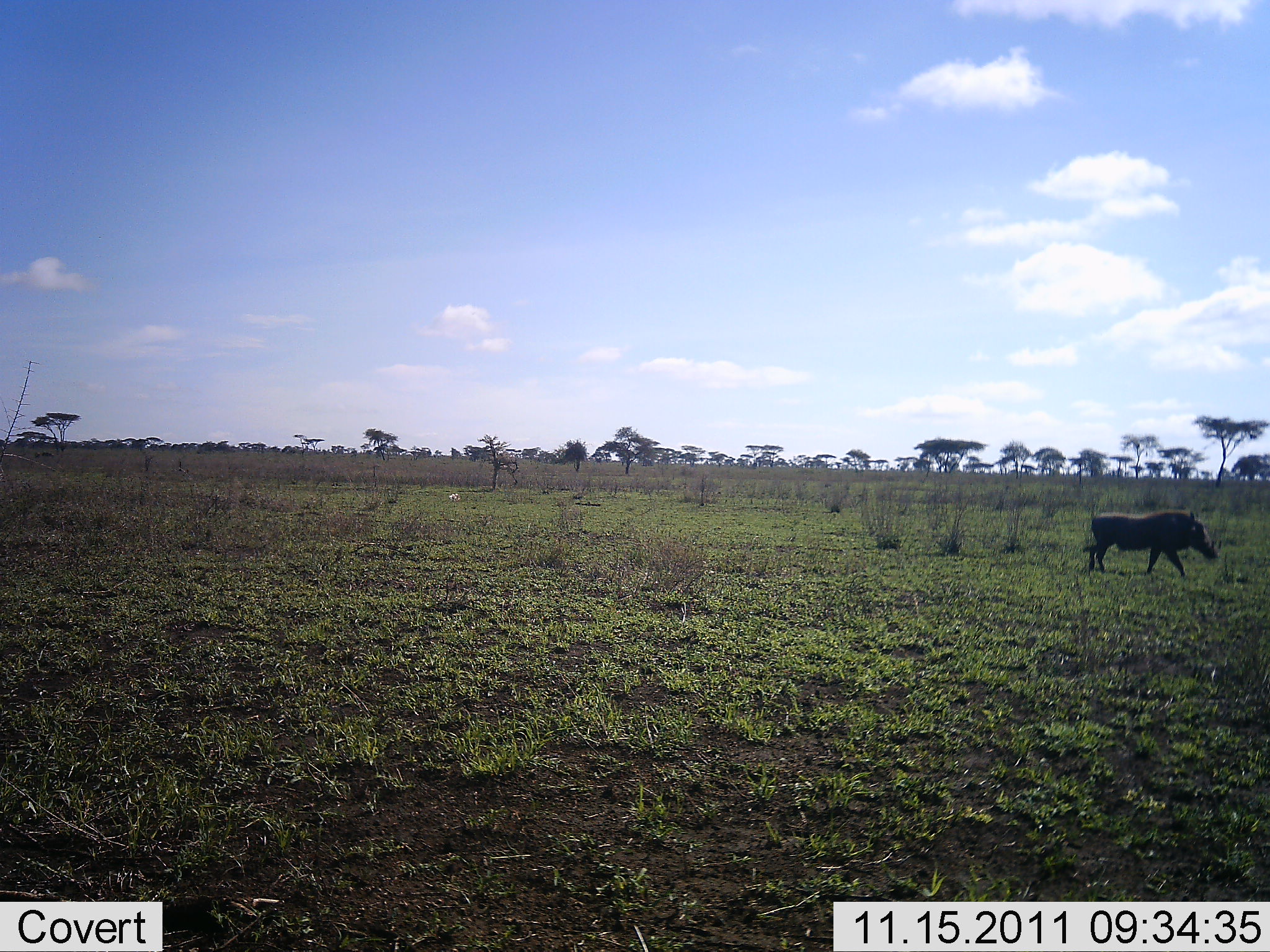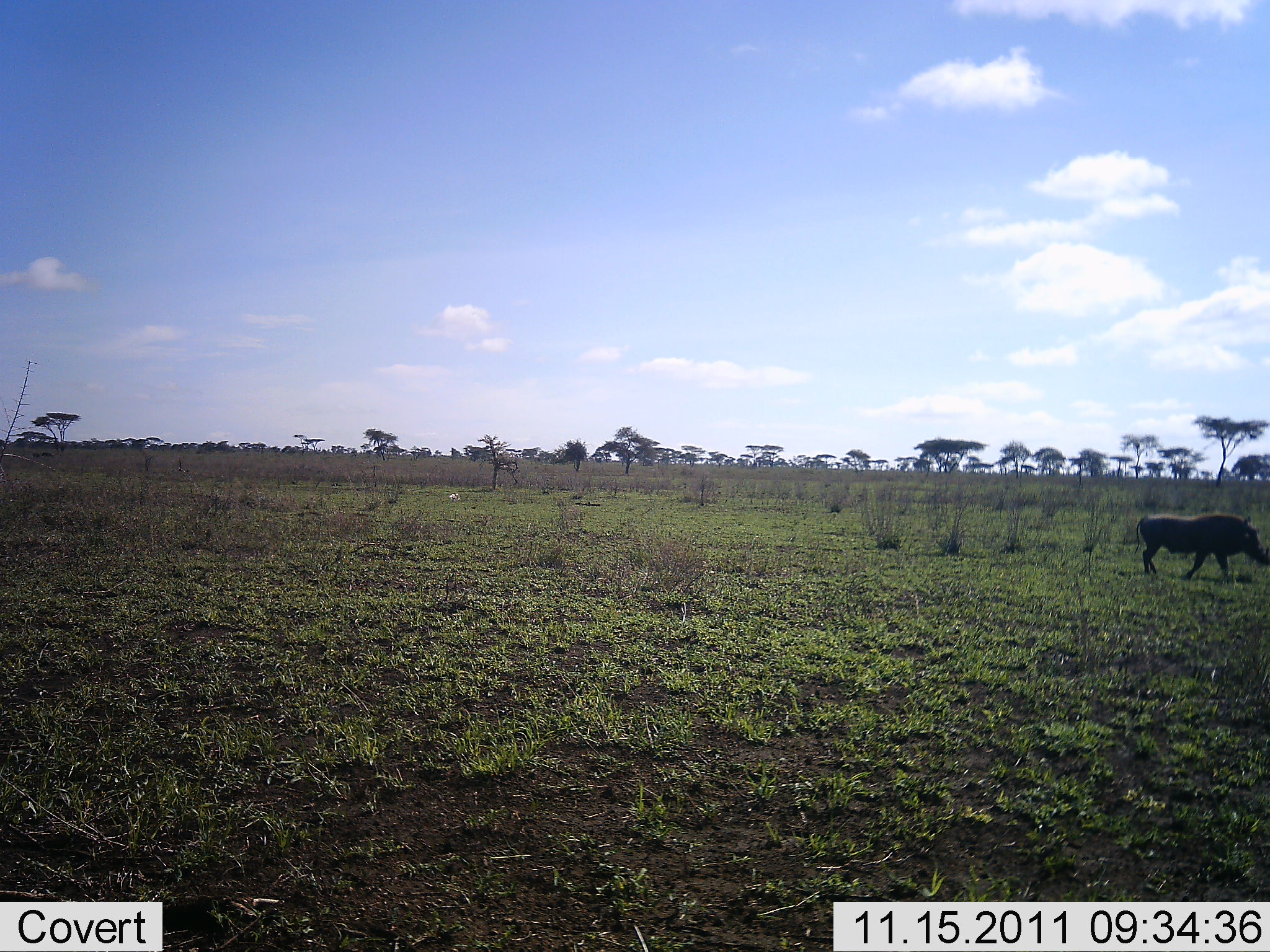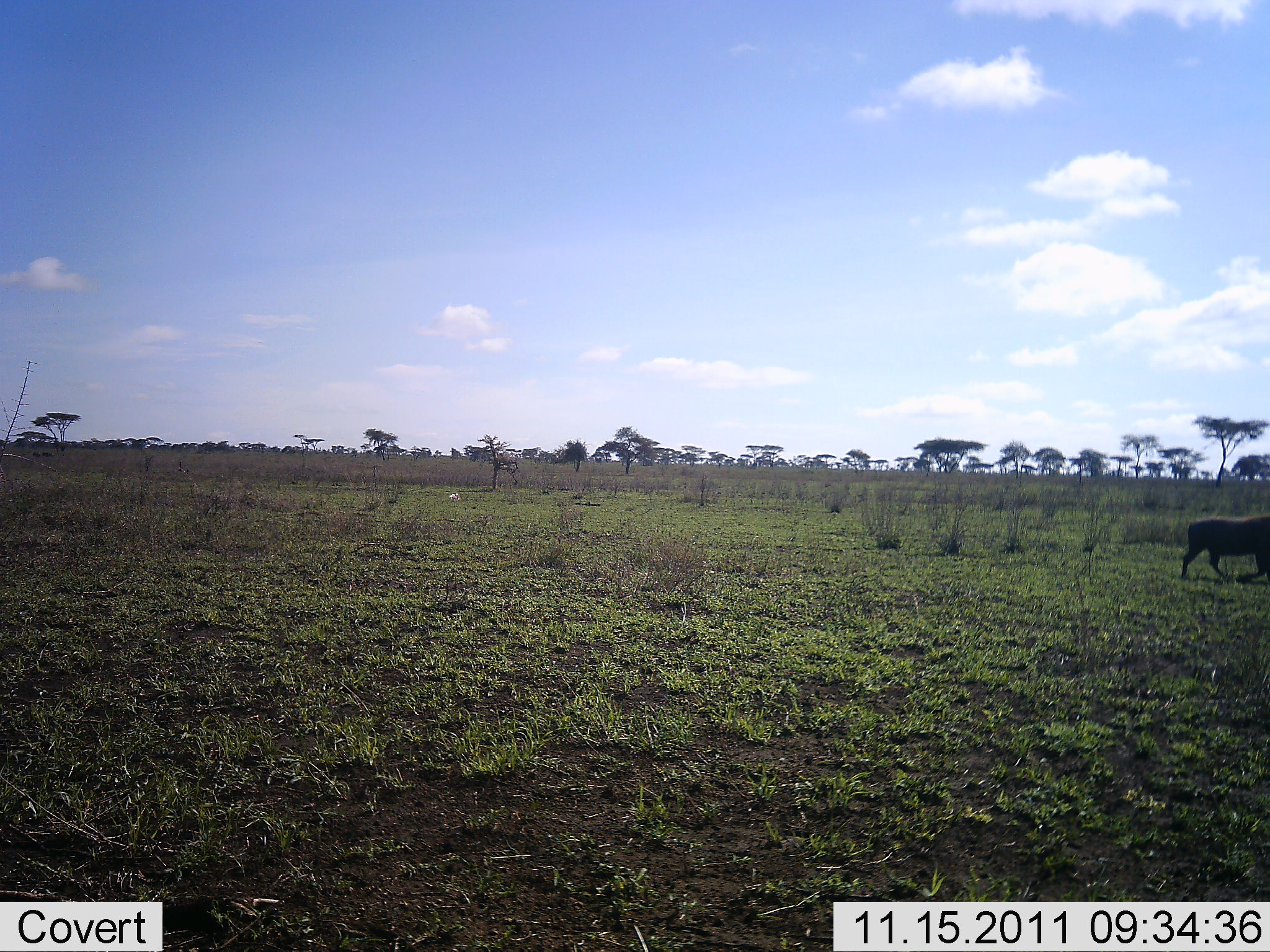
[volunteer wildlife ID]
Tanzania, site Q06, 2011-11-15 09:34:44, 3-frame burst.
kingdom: Animalia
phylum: Chordata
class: Mammalia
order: Artiodactyla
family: Suidae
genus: Phacochoerus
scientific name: Phacochoerus africanus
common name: warthog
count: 1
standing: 7%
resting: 0%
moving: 100%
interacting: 0%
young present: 0%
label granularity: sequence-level